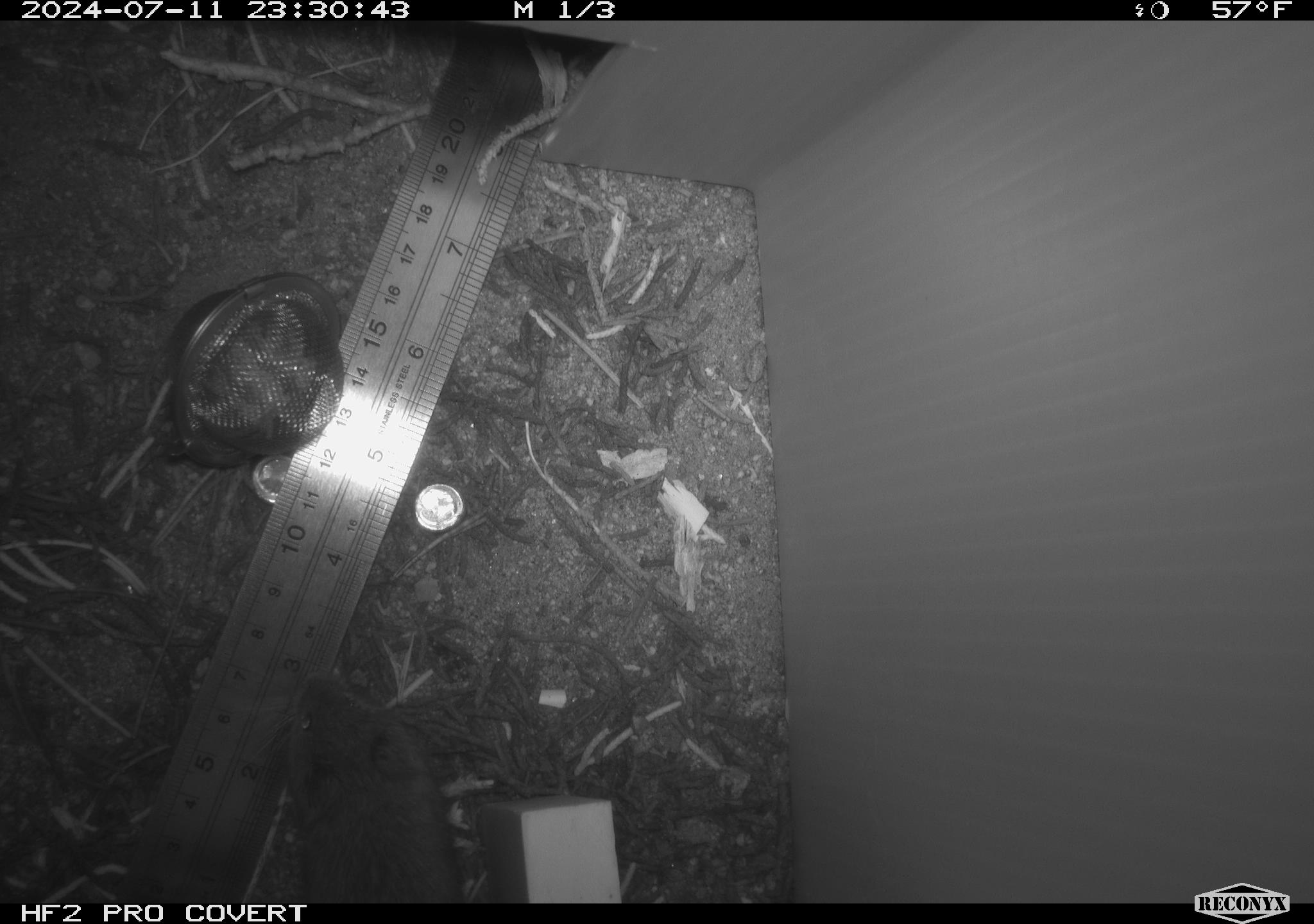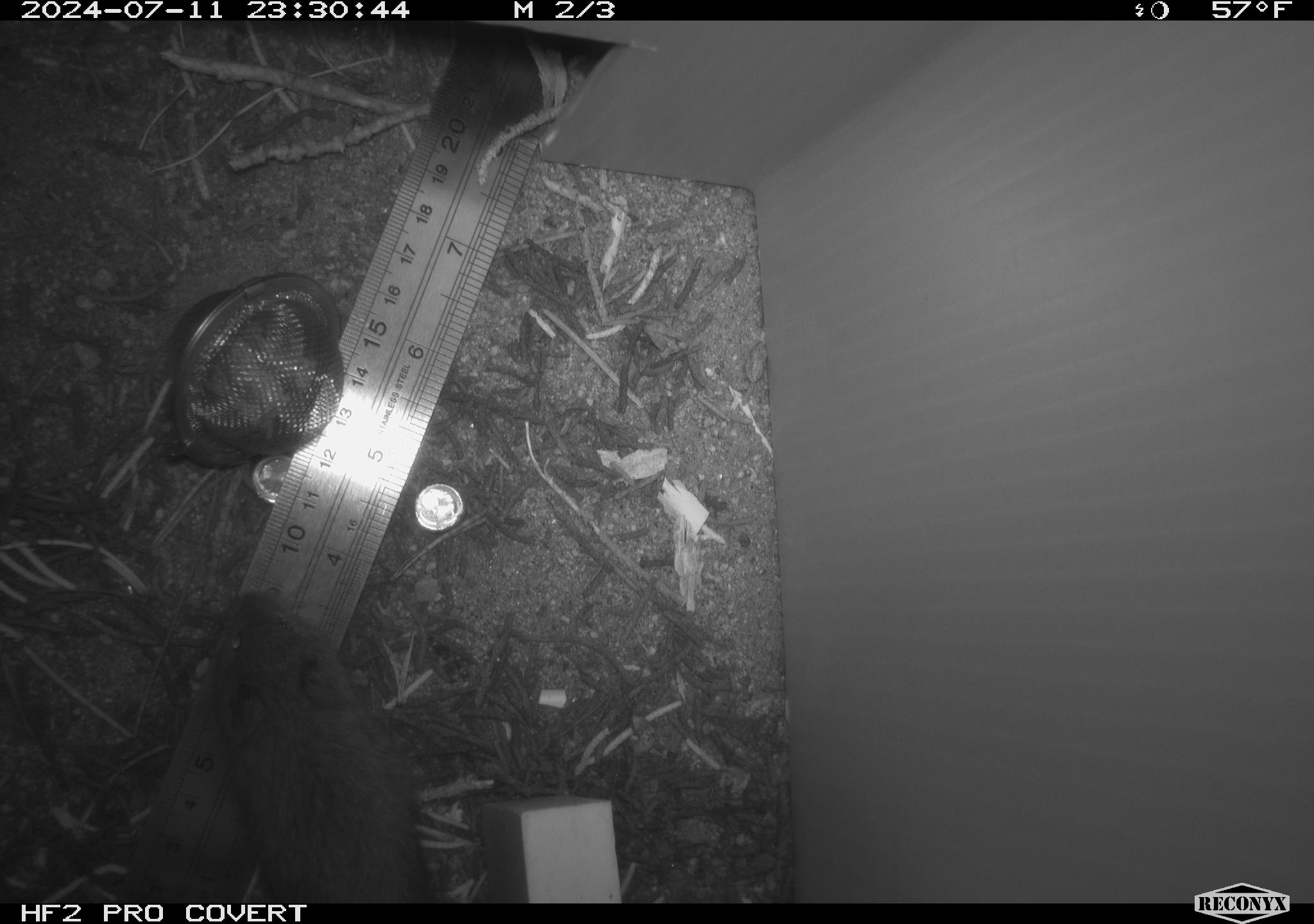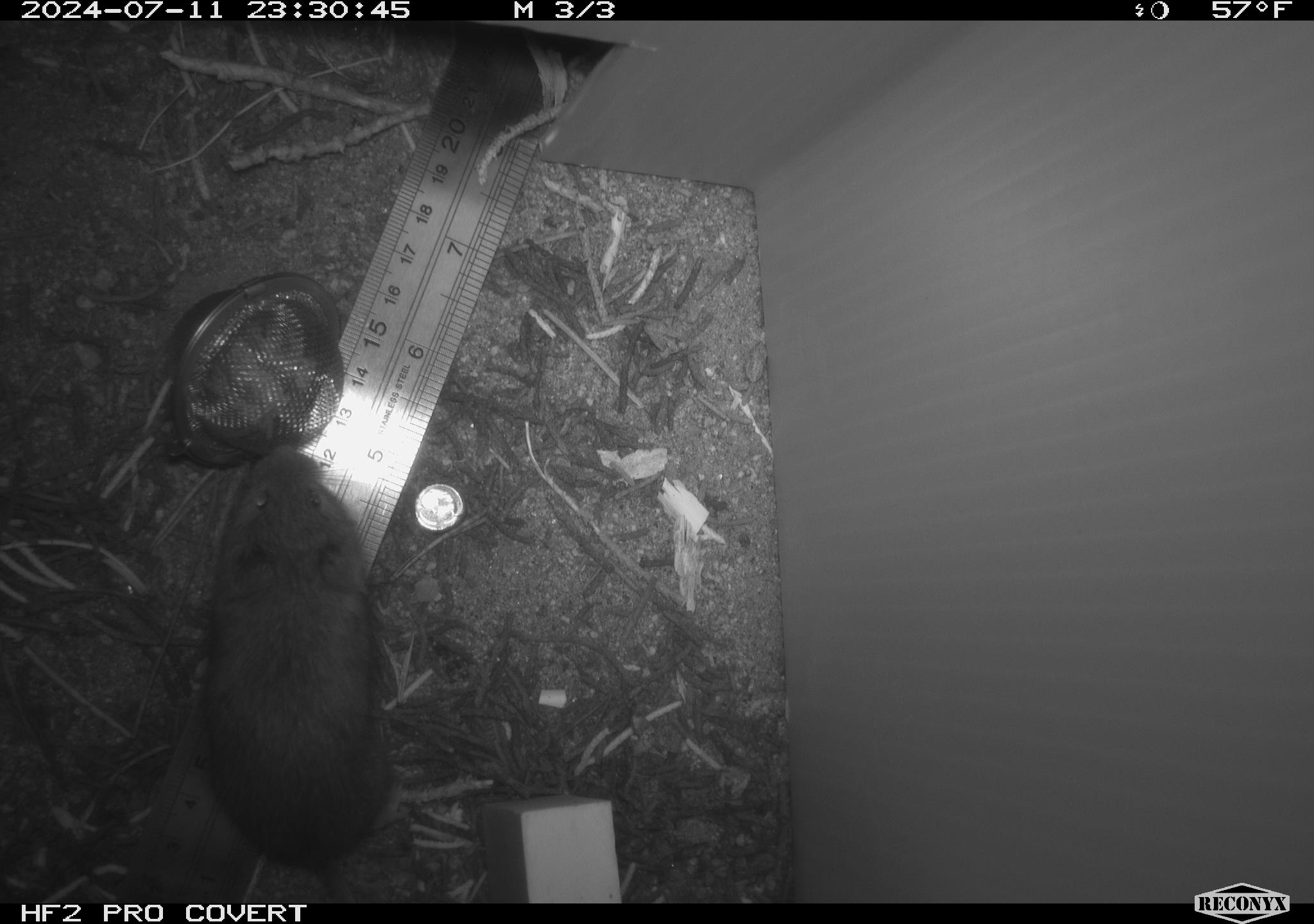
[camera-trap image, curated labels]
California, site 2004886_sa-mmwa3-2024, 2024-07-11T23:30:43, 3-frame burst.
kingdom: Animalia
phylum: Chordata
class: Mammalia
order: Rodentia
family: Cricetidae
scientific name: Arvicolinae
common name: voles, lemmings, and muskrats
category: arvicolinae subfamily